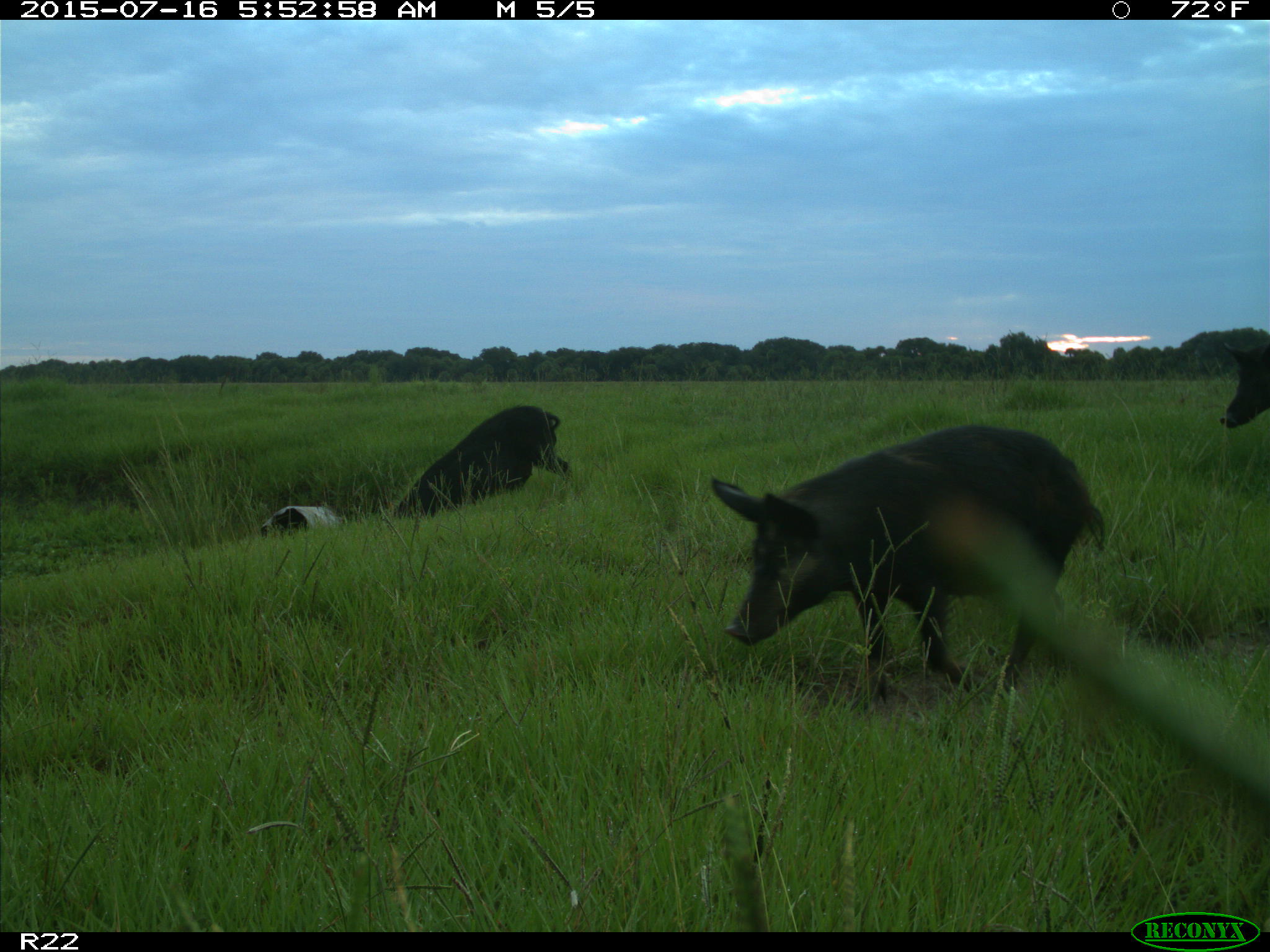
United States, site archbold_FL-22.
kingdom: Animalia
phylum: Chordata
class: Mammalia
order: Artiodactyla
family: Bovidae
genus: Bos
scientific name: Bos taurus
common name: domestic cow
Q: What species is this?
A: Bos taurus (domestic cow).